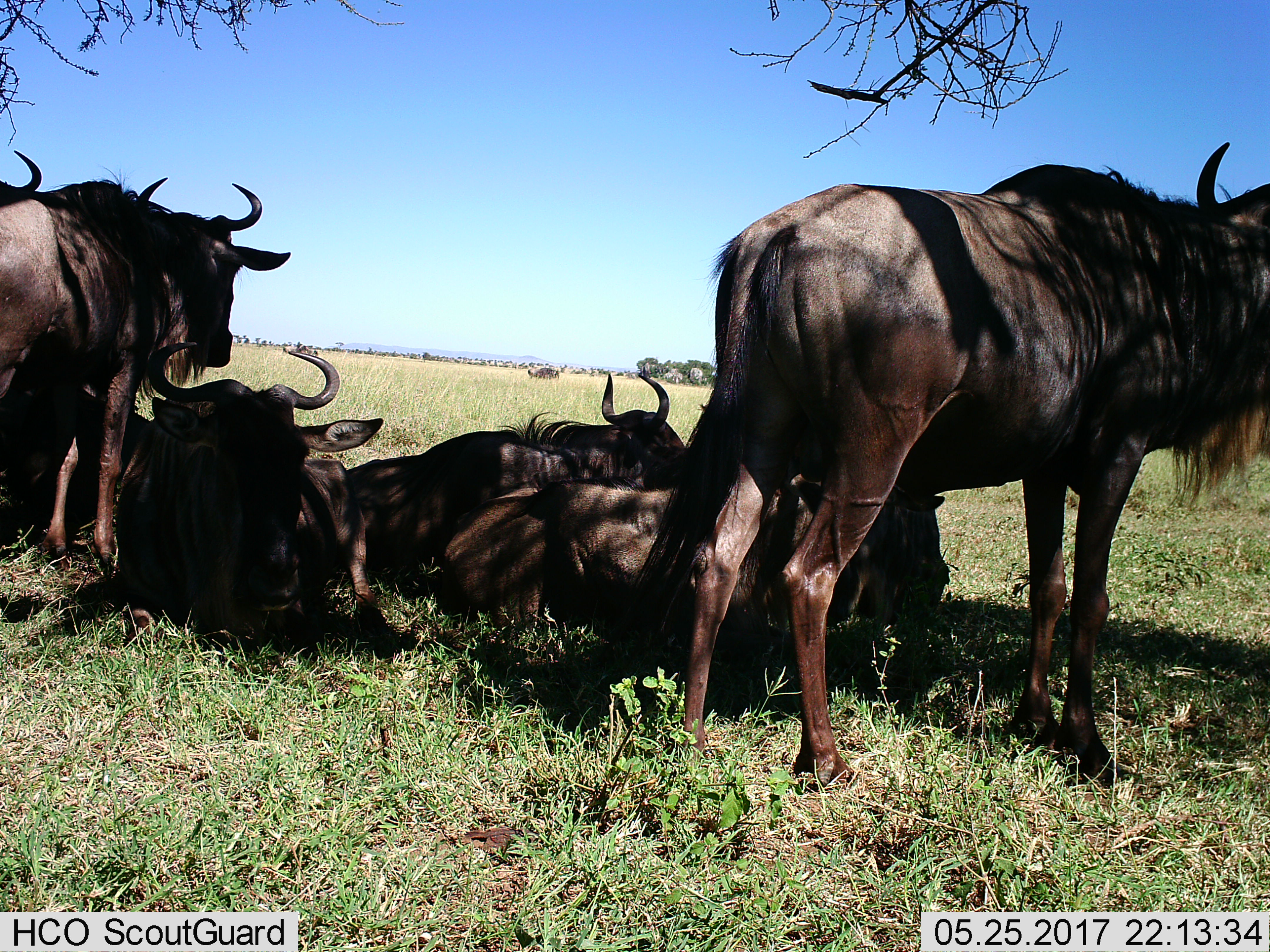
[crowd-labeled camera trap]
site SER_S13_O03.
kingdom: Animalia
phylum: Chordata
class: Mammalia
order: Artiodactyla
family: Bovidae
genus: Connochaetes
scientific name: Connochaetes taurinus taurinus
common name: blue wildebeest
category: wildebeestblue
Wildebeestblue (blue wildebeest) (Connochaetes taurinus taurinus), count 6. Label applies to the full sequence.